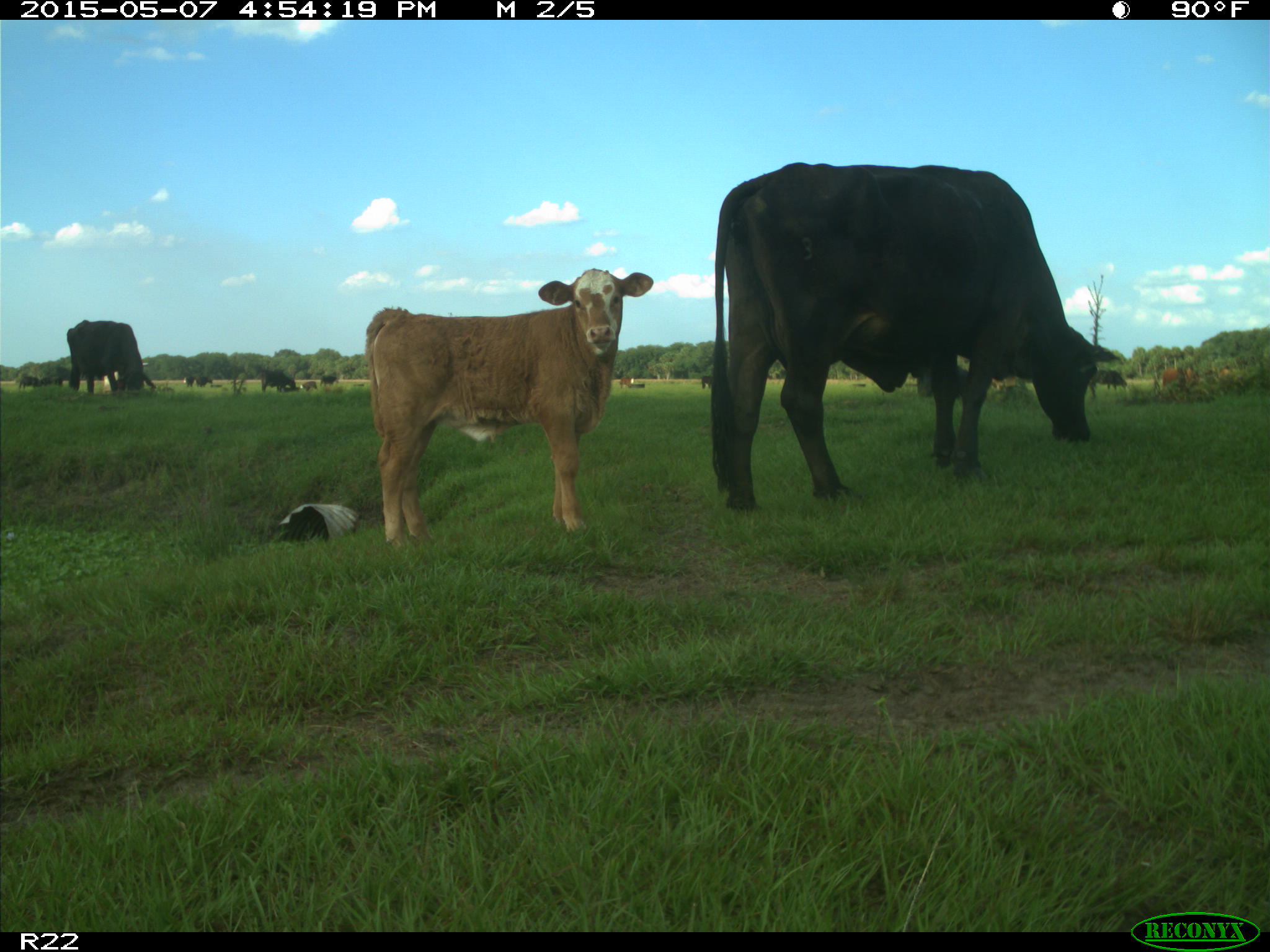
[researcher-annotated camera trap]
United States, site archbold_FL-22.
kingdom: Animalia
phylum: Chordata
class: Mammalia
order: Artiodactyla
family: Bovidae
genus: Bos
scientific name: Bos taurus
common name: domestic cow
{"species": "Bos taurus (domestic cow)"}